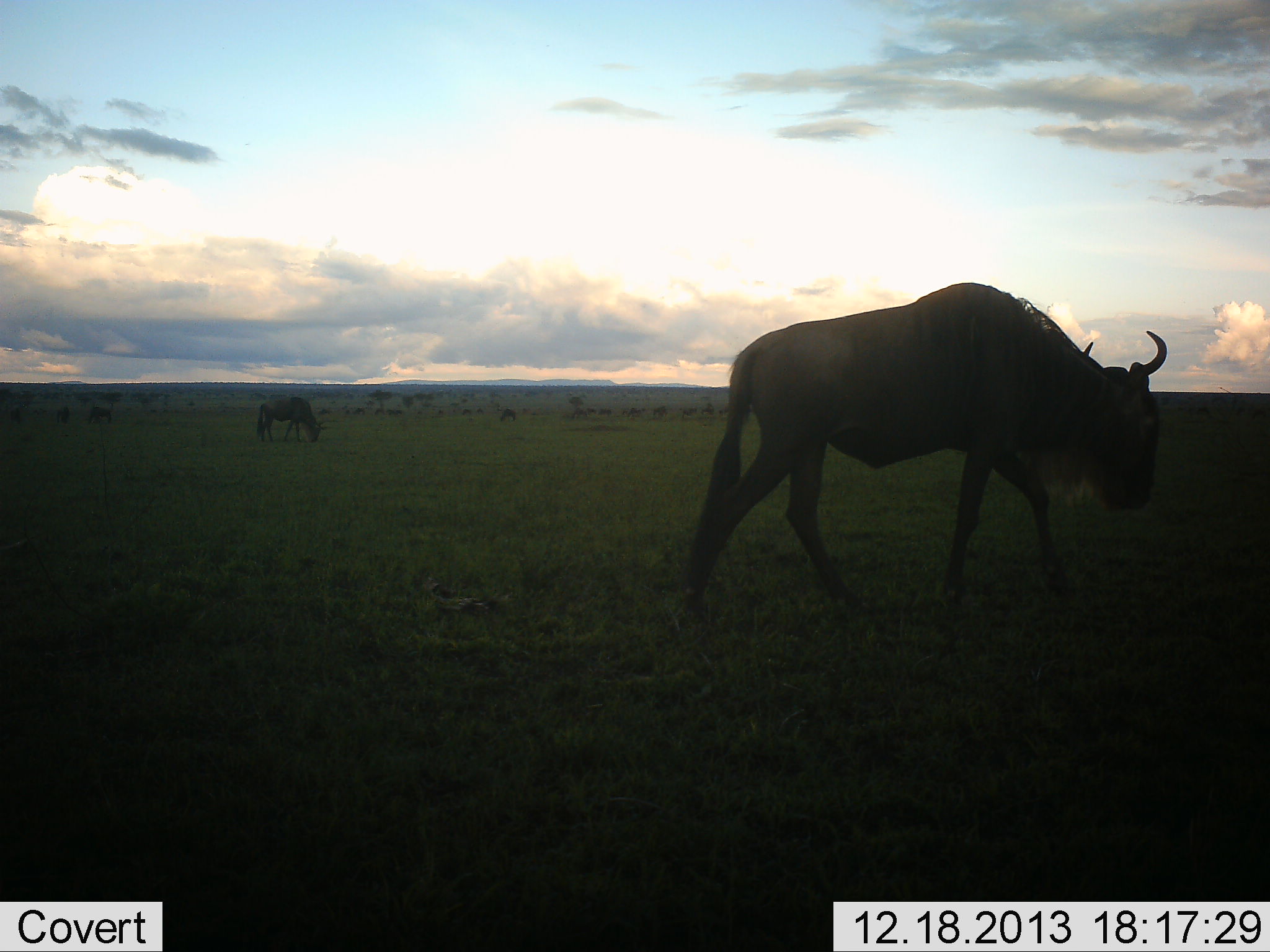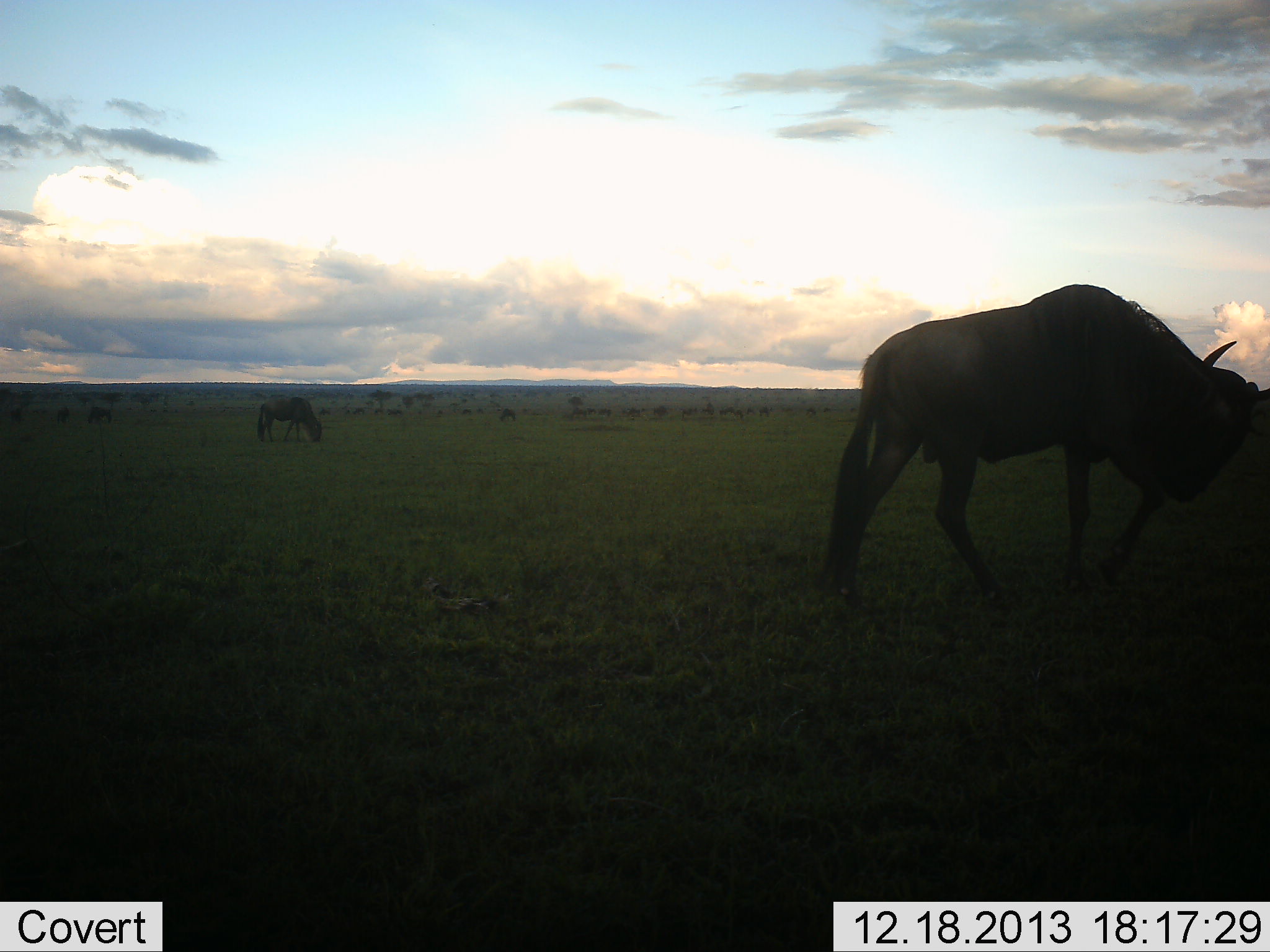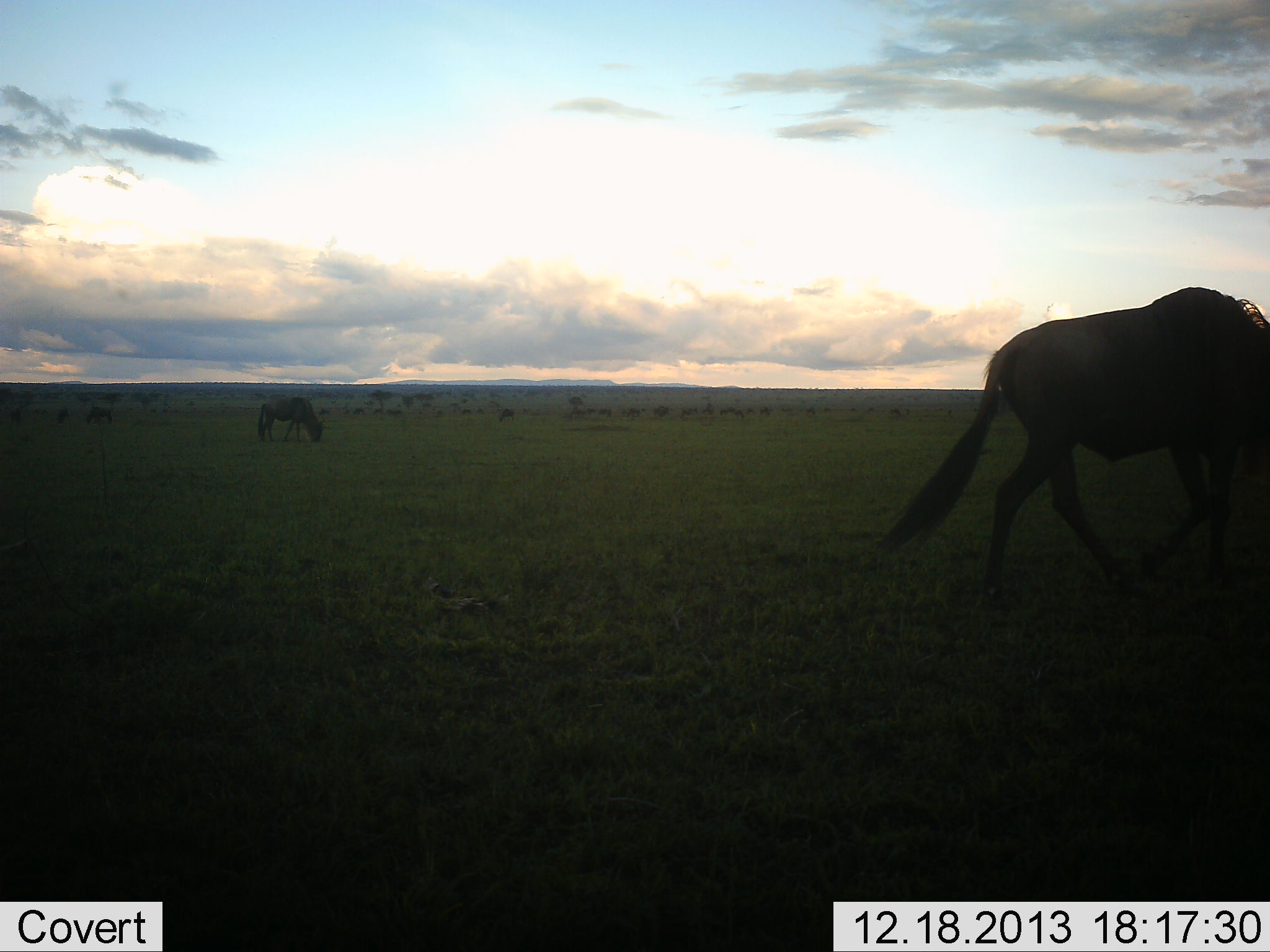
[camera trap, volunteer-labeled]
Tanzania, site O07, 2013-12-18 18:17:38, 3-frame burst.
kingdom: Animalia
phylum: Chordata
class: Mammalia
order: Artiodactyla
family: Bovidae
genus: Connochaetes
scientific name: Connochaetes taurinus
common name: blue wildebeest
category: wildebeest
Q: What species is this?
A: Wildebeest (blue wildebeest) (Connochaetes taurinus).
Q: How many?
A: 5.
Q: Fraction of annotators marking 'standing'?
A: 50%.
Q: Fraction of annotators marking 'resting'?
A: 0%.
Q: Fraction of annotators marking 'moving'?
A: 70%.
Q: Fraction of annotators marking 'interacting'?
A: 0%.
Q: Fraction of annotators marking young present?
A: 0%.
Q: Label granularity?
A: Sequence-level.